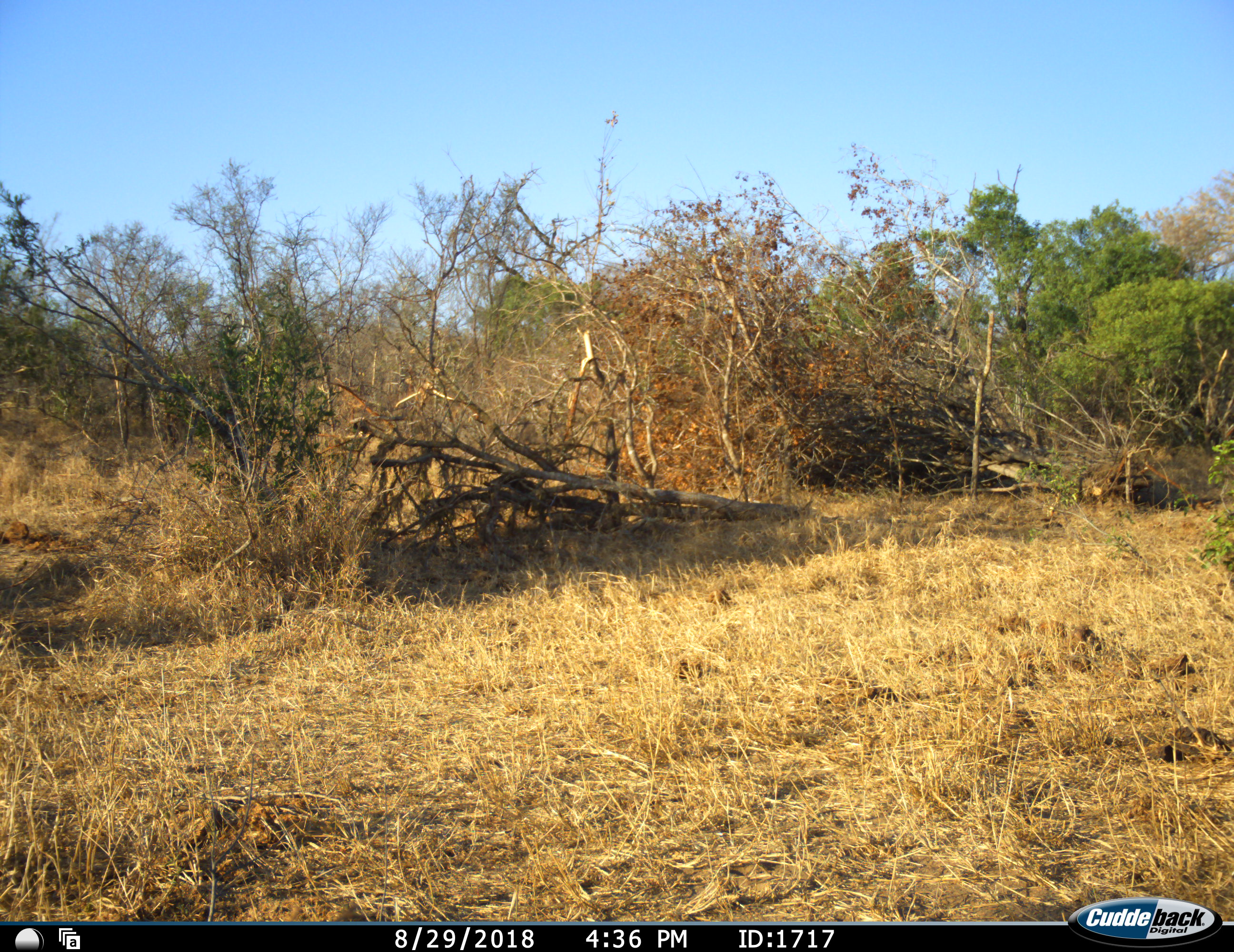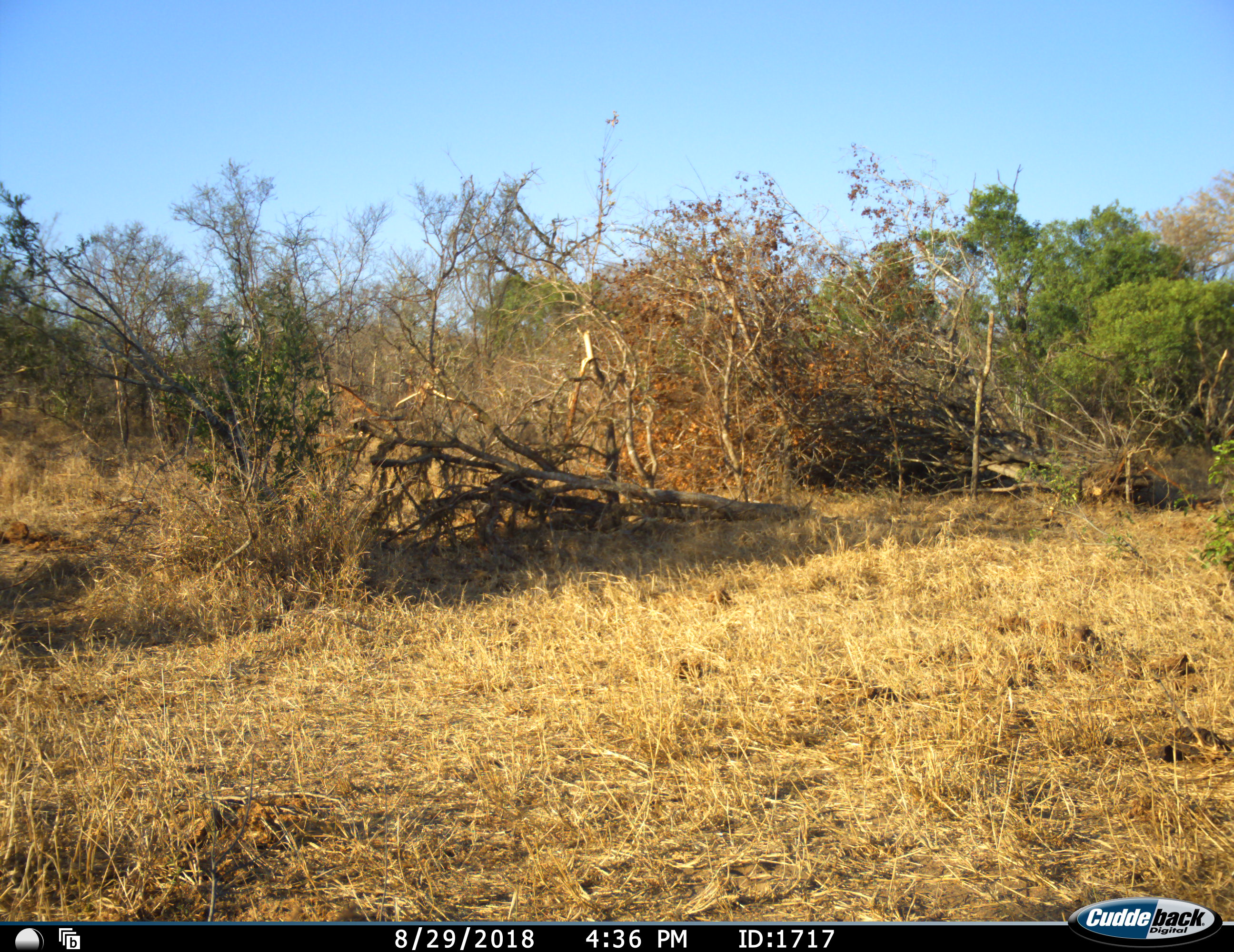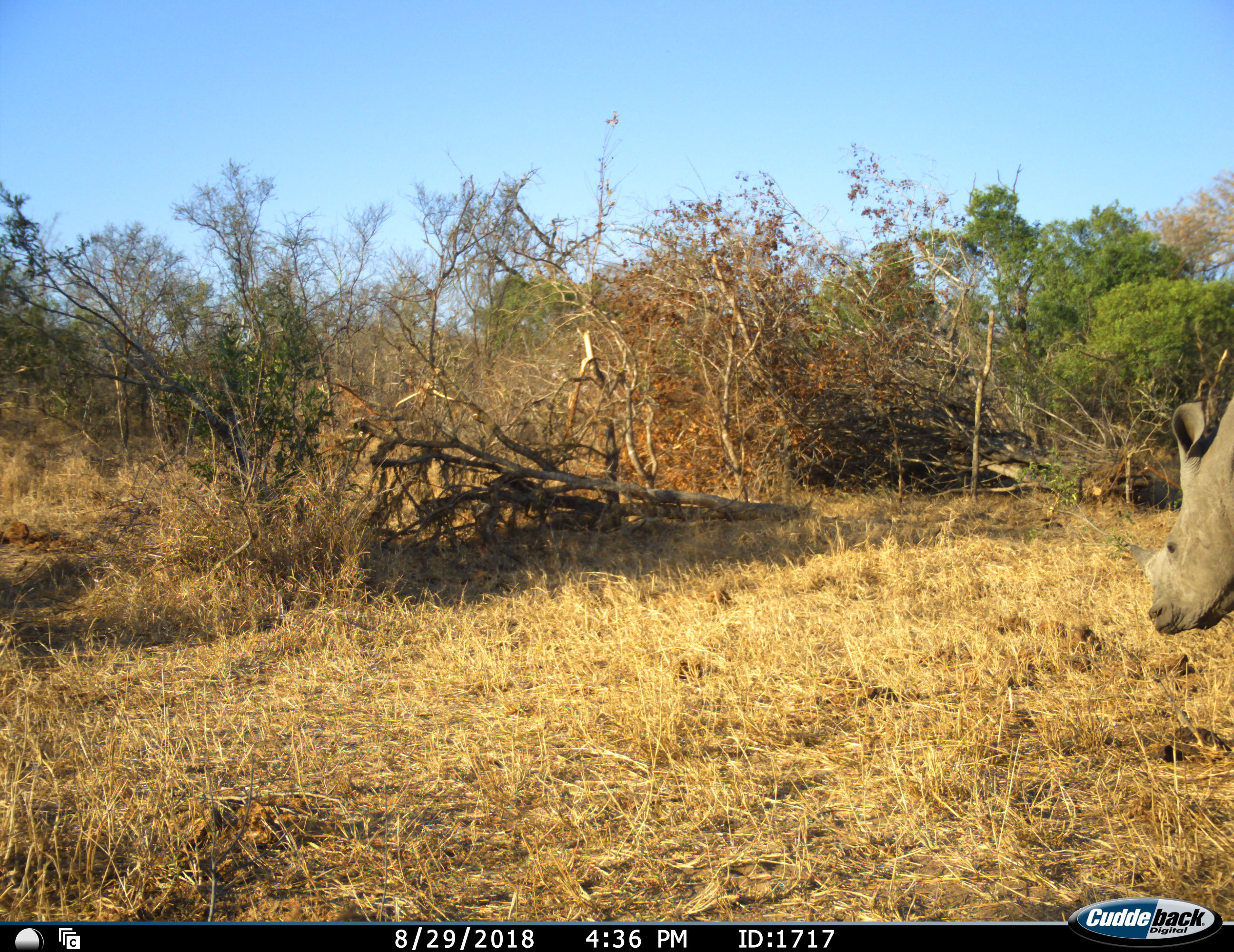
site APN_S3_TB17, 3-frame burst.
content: unidentified animal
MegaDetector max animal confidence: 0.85